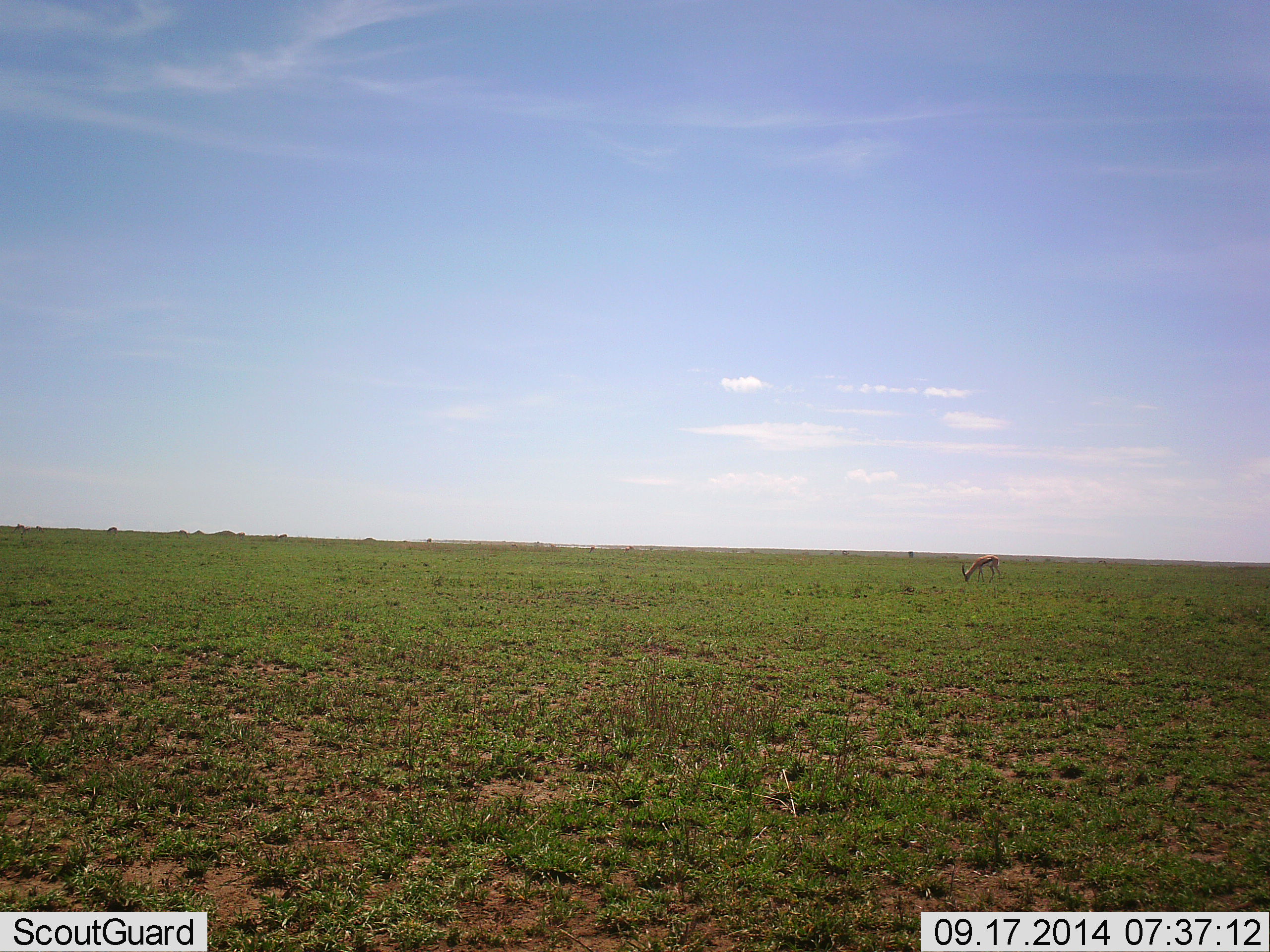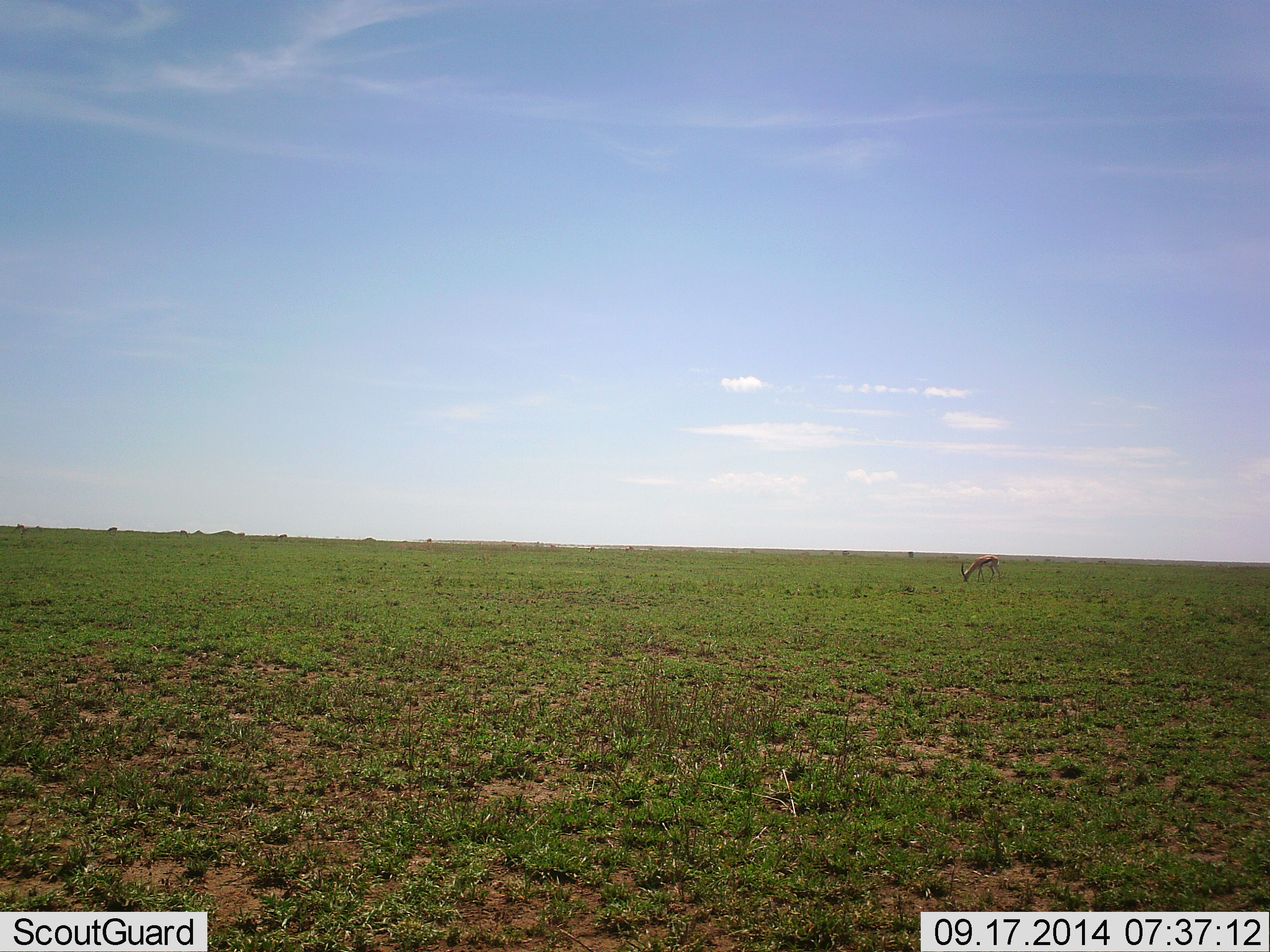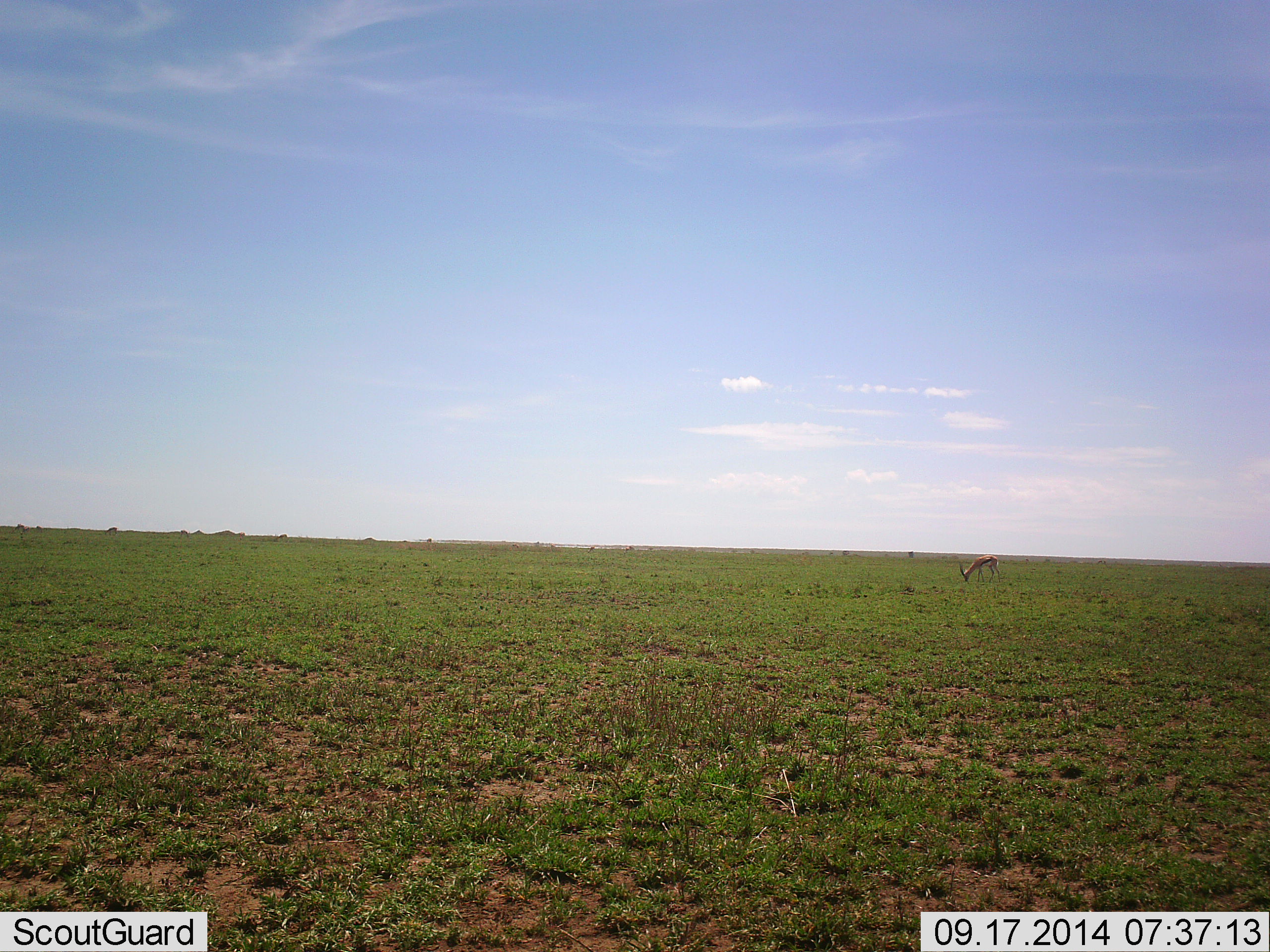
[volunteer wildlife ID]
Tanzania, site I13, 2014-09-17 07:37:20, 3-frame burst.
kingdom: Animalia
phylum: Chordata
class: Mammalia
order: Artiodactyla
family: Bovidae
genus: Eudorcas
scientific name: Eudorcas thomsonii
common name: thomson's gazelle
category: gazellethomsons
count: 1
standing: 30%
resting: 0%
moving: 0%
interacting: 0%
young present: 0%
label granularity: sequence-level